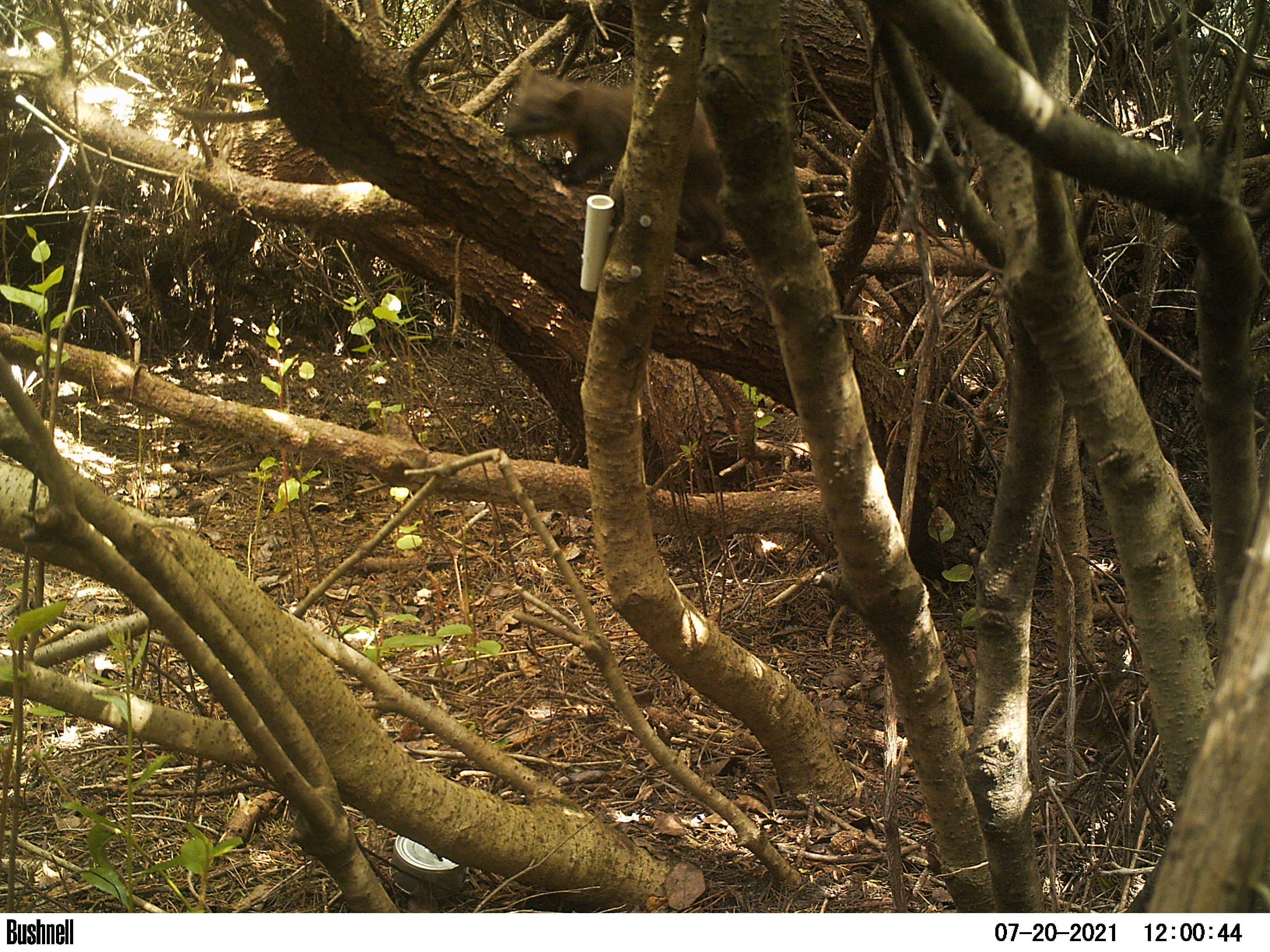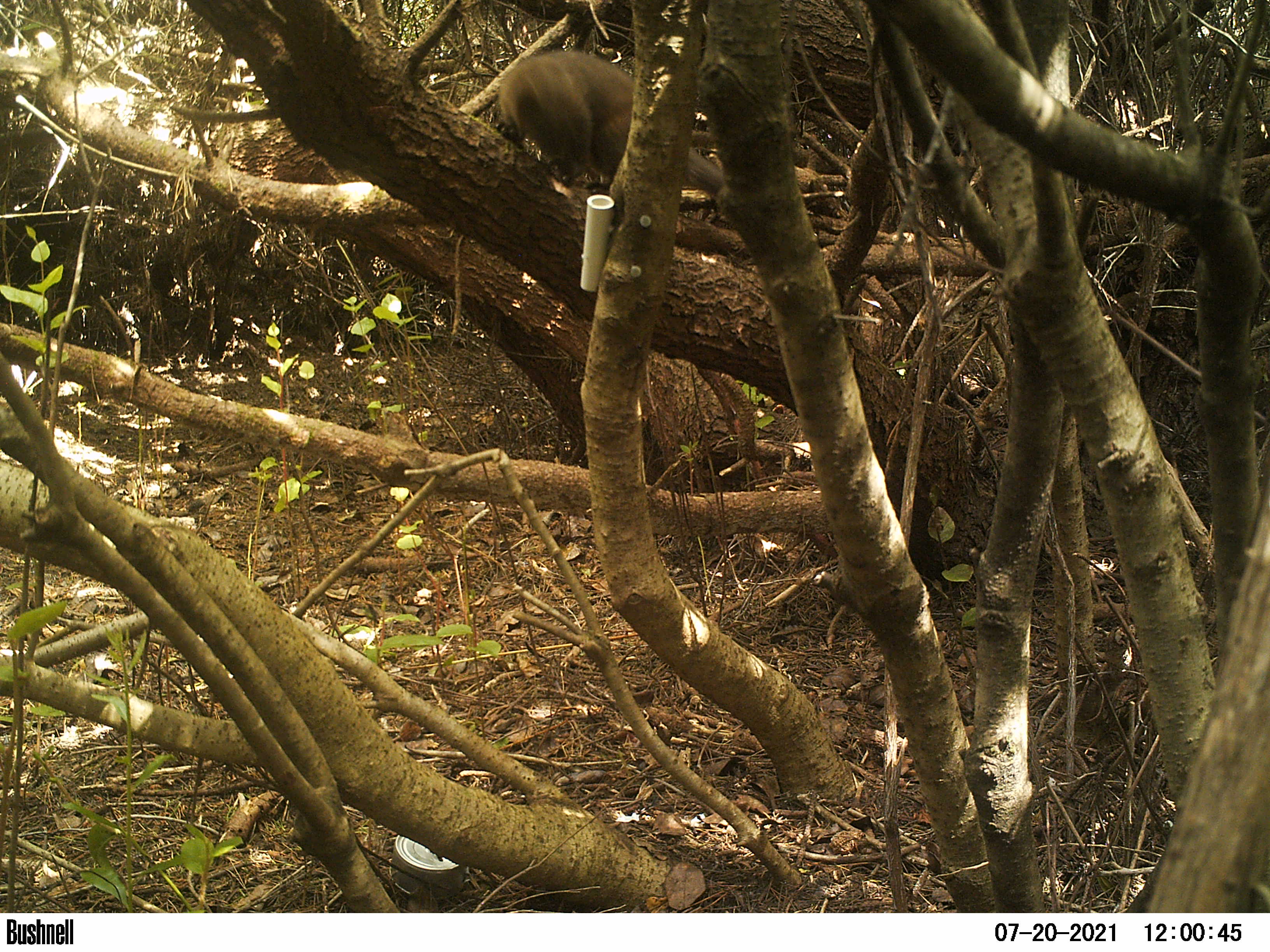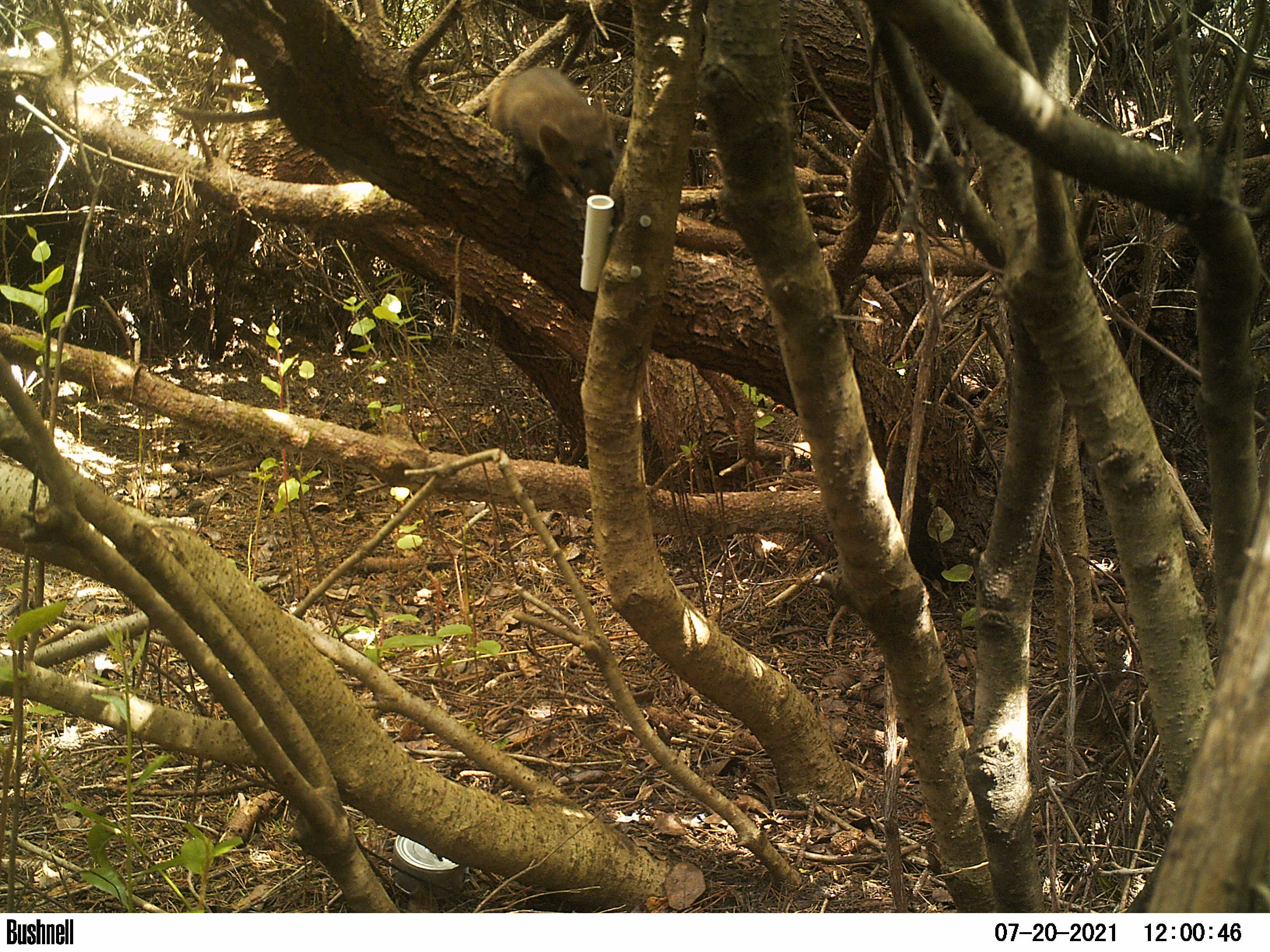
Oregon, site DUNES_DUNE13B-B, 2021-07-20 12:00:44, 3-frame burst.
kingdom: Animalia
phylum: Chordata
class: Mammalia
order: Carnivora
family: Mustelidae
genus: Martes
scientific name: Martes americana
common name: marten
Marten (Martes americana).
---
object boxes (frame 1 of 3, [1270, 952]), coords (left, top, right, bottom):
marten: (494, 53, 756, 282)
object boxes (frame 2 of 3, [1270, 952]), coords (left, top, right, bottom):
marten: (486, 42, 753, 213)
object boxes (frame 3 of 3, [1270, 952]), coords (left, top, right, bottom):
marten: (476, 53, 642, 215)